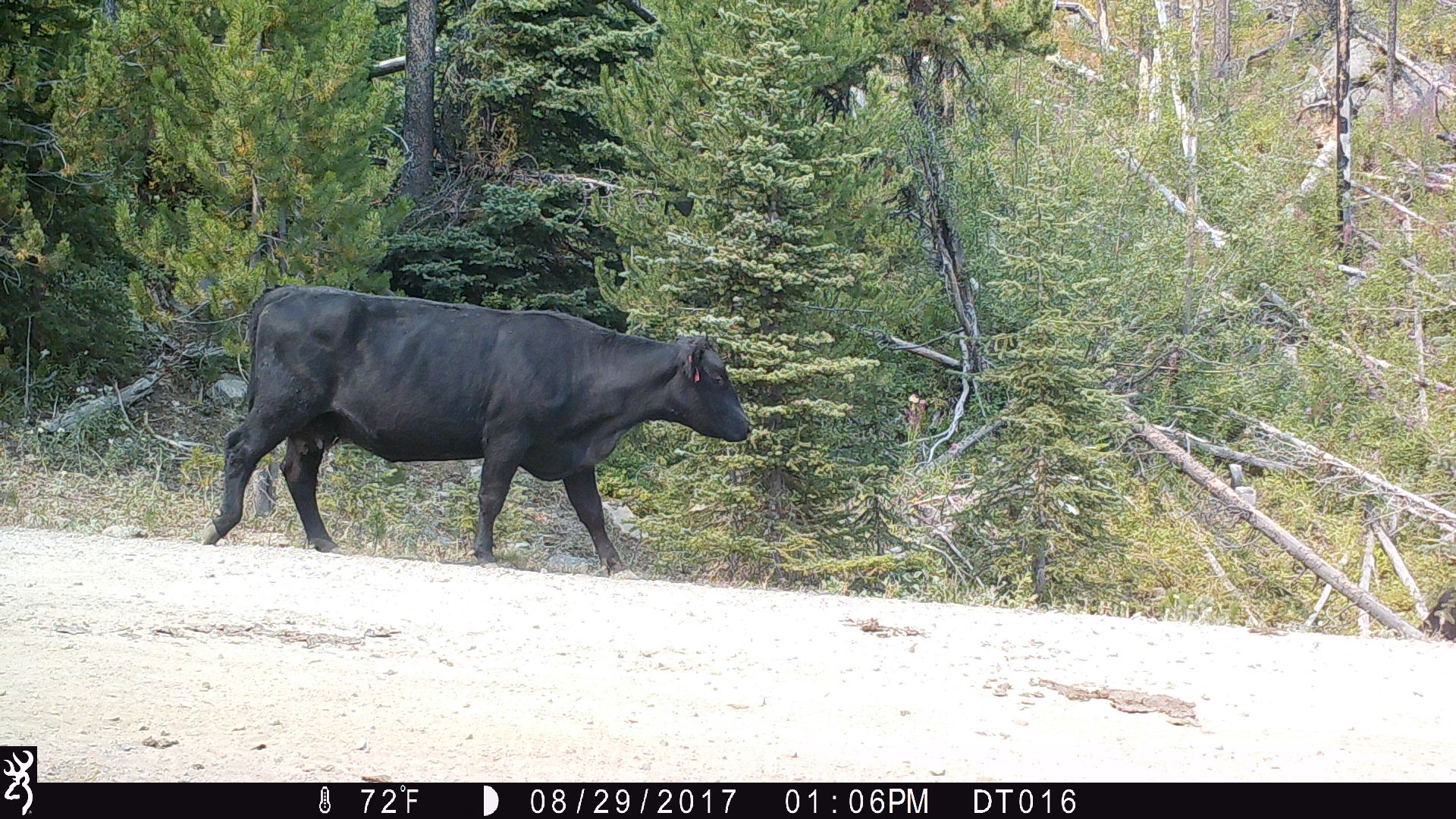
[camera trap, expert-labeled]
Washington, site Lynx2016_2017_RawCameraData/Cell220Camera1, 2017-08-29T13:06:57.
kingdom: Animalia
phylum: Chordata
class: Mammalia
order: Artiodactyla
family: Bovidae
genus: Bos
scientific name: Bos taurus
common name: domestic cattle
Domestic cattle (Bos taurus). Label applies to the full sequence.